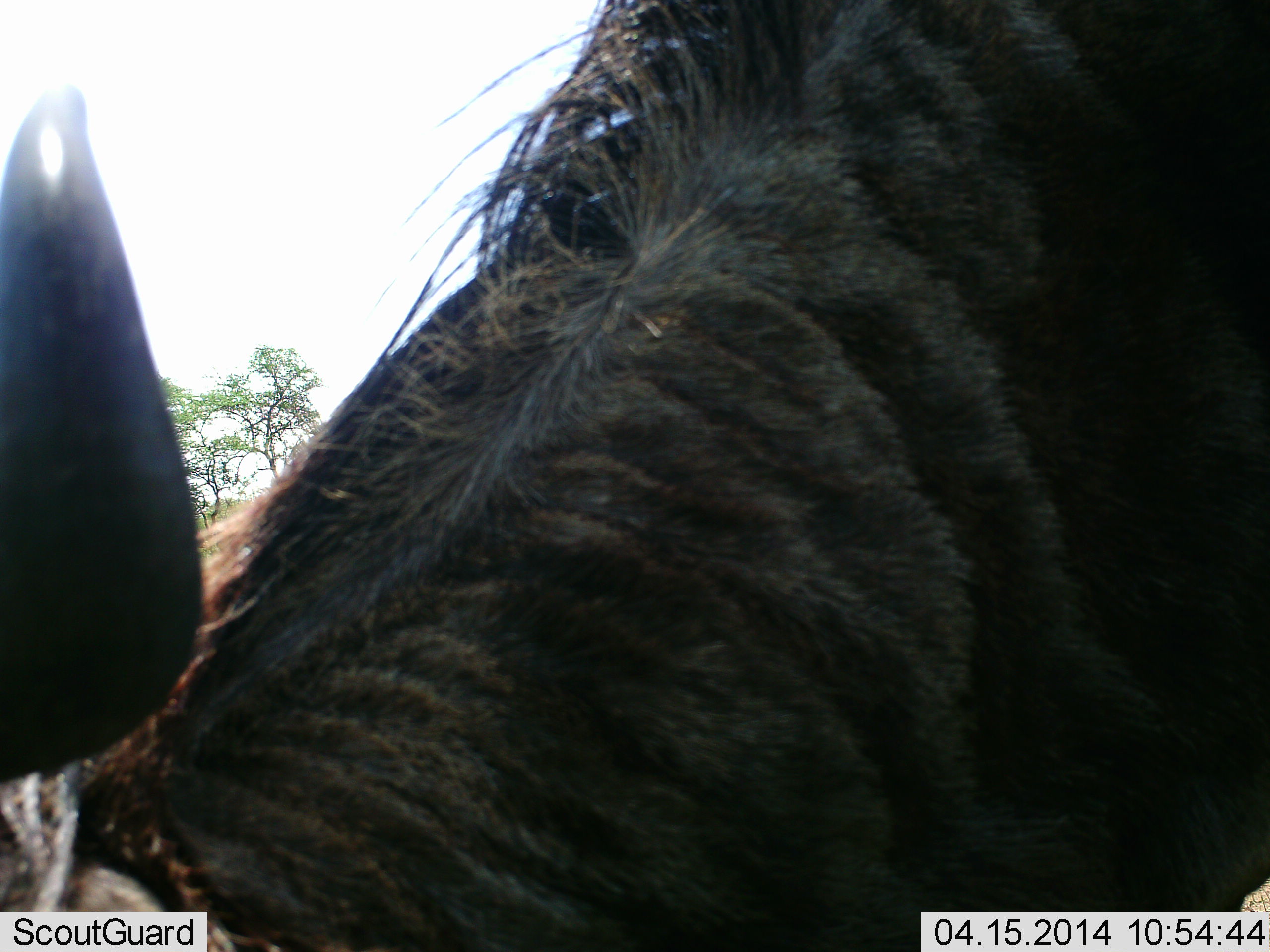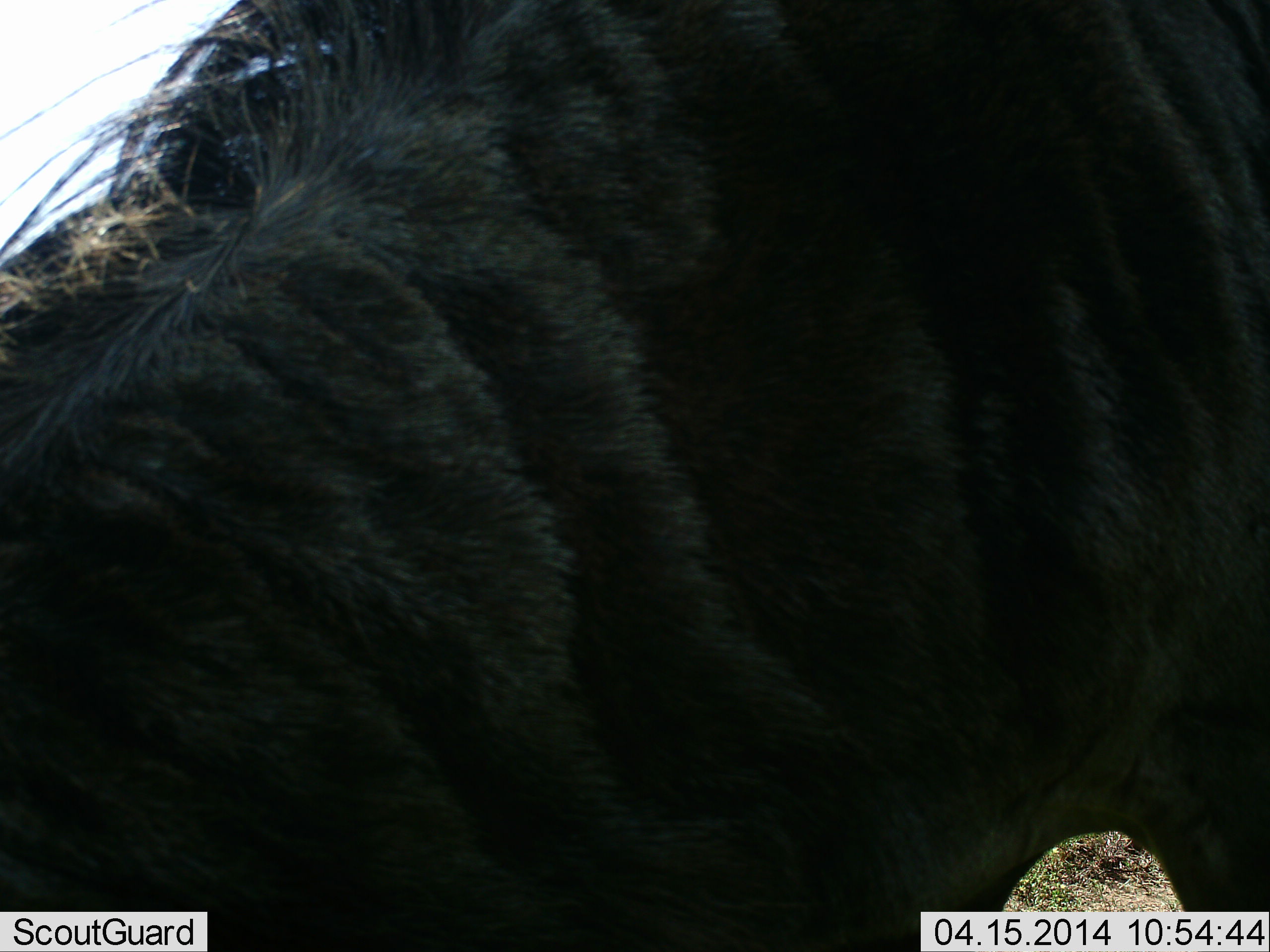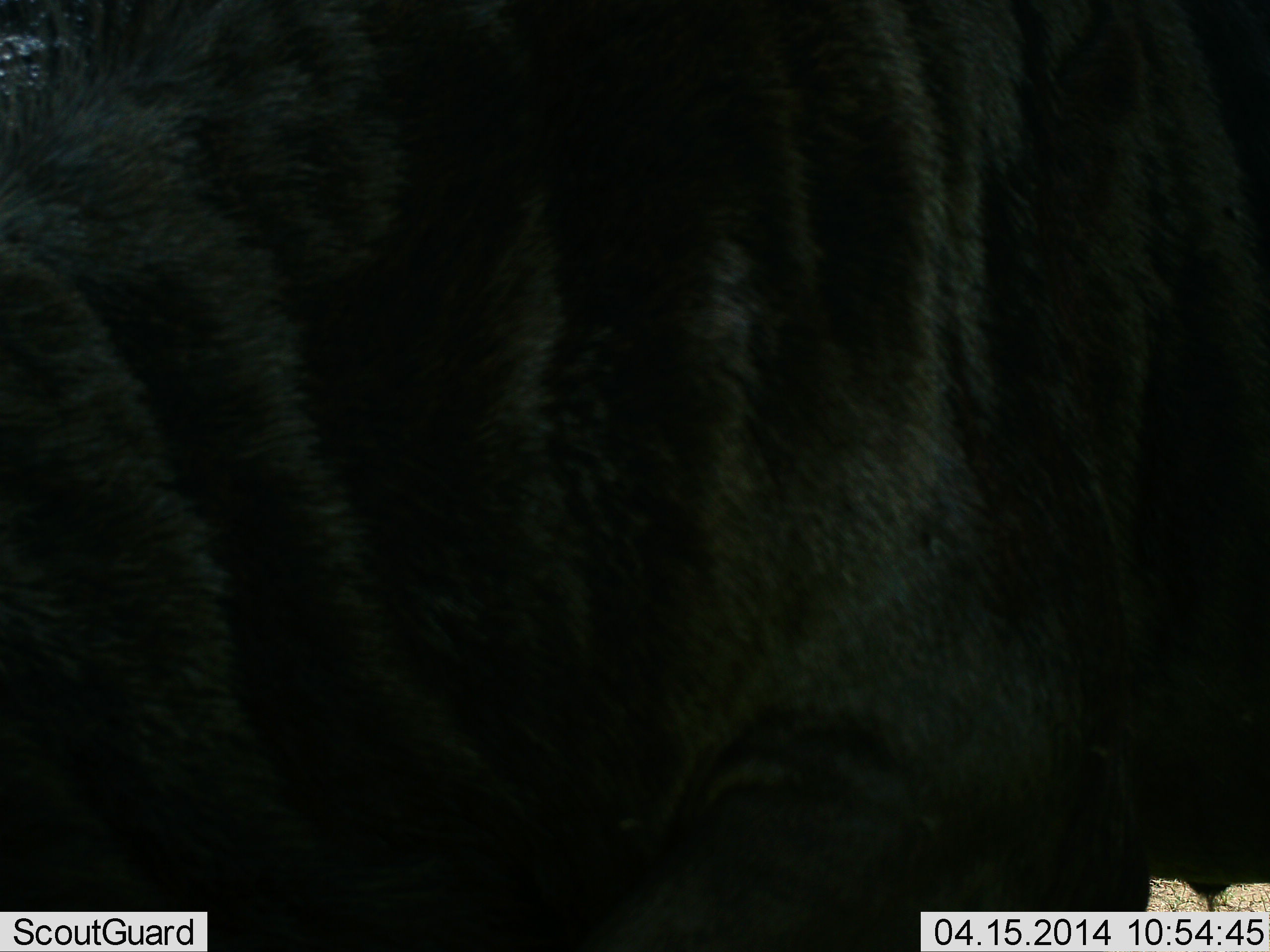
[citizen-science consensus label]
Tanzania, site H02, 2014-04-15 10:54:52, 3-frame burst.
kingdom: Animalia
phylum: Chordata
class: Mammalia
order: Artiodactyla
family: Bovidae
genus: Connochaetes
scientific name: Connochaetes taurinus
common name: blue wildebeest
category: wildebeest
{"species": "wildebeest (blue wildebeest) (Connochaetes taurinus)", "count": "1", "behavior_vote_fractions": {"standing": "41%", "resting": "0%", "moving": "30%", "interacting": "4%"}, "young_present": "0%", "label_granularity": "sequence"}